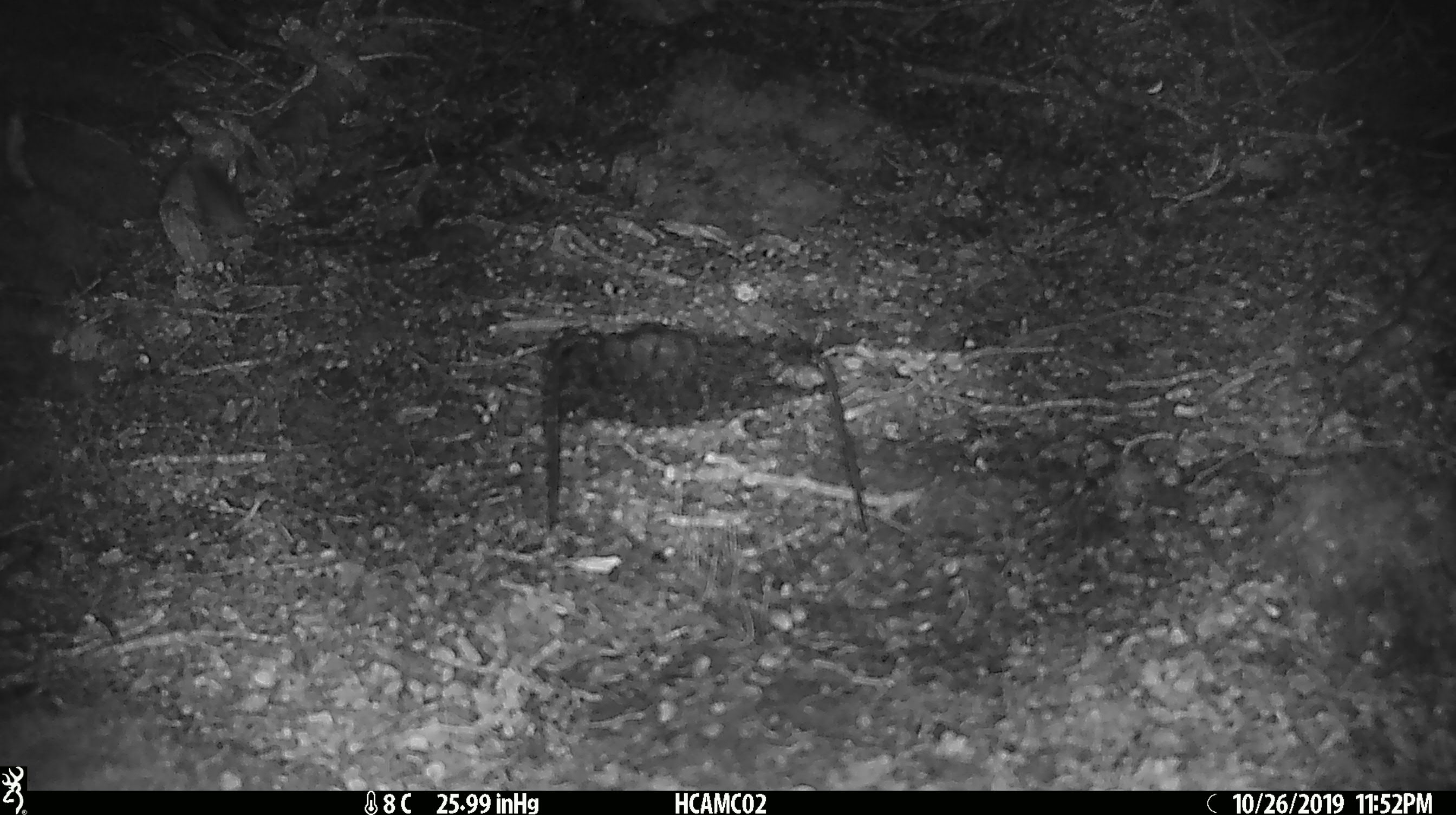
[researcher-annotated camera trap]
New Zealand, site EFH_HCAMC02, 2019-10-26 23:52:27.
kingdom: Animalia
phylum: Chordata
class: Mammalia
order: Rodentia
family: Muridae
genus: Mus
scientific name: Mus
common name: mouse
Mouse (Mus).